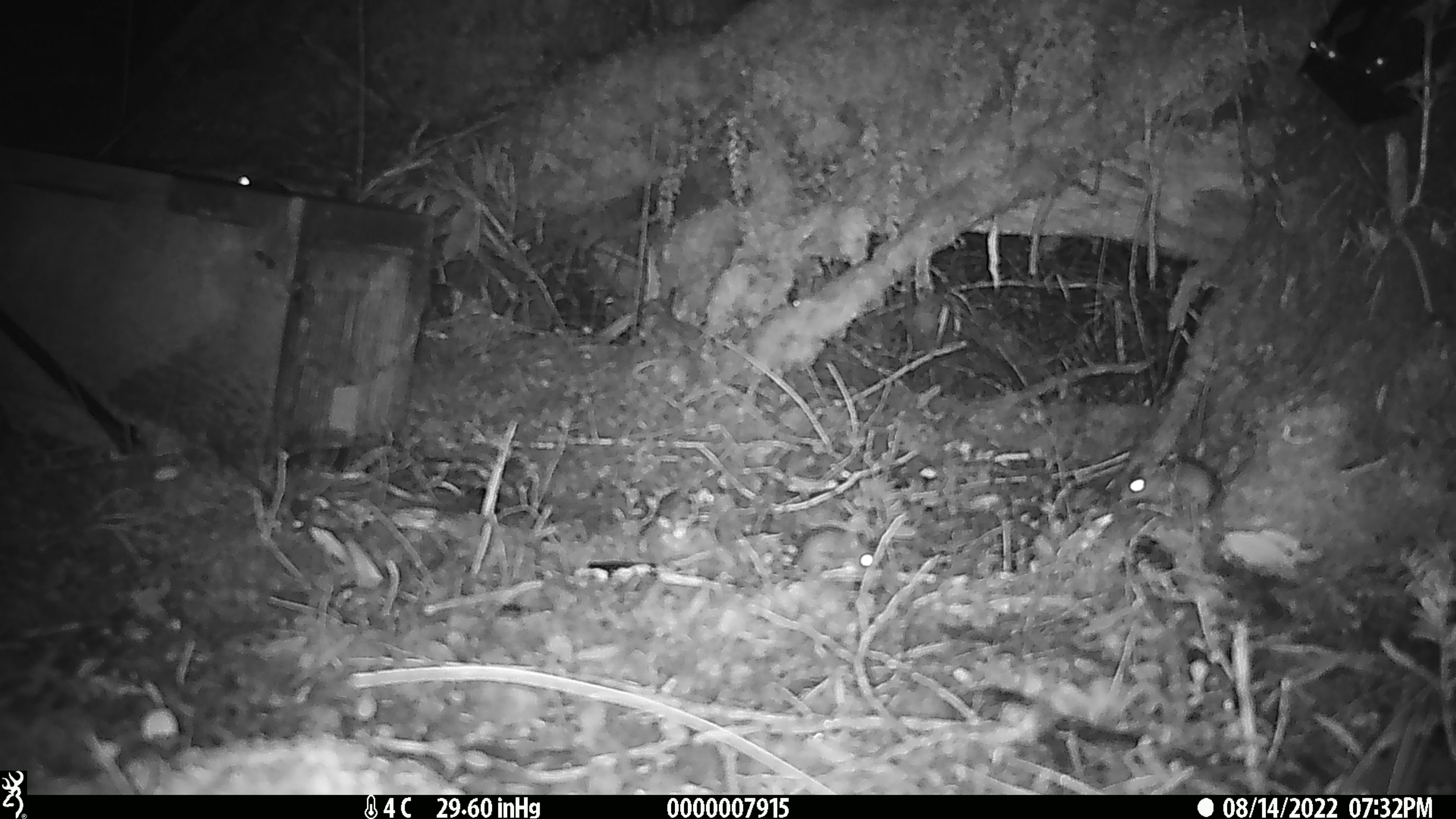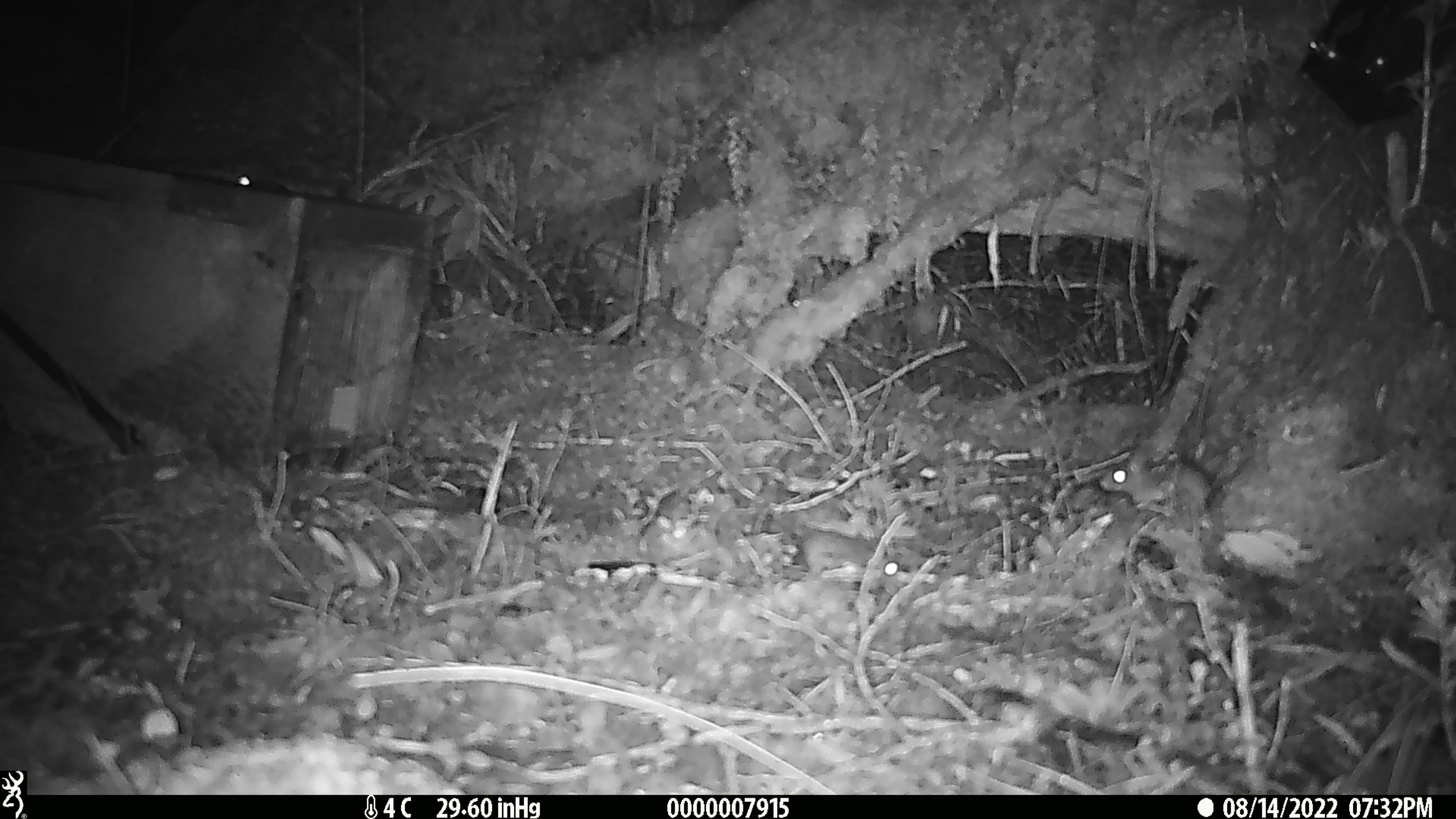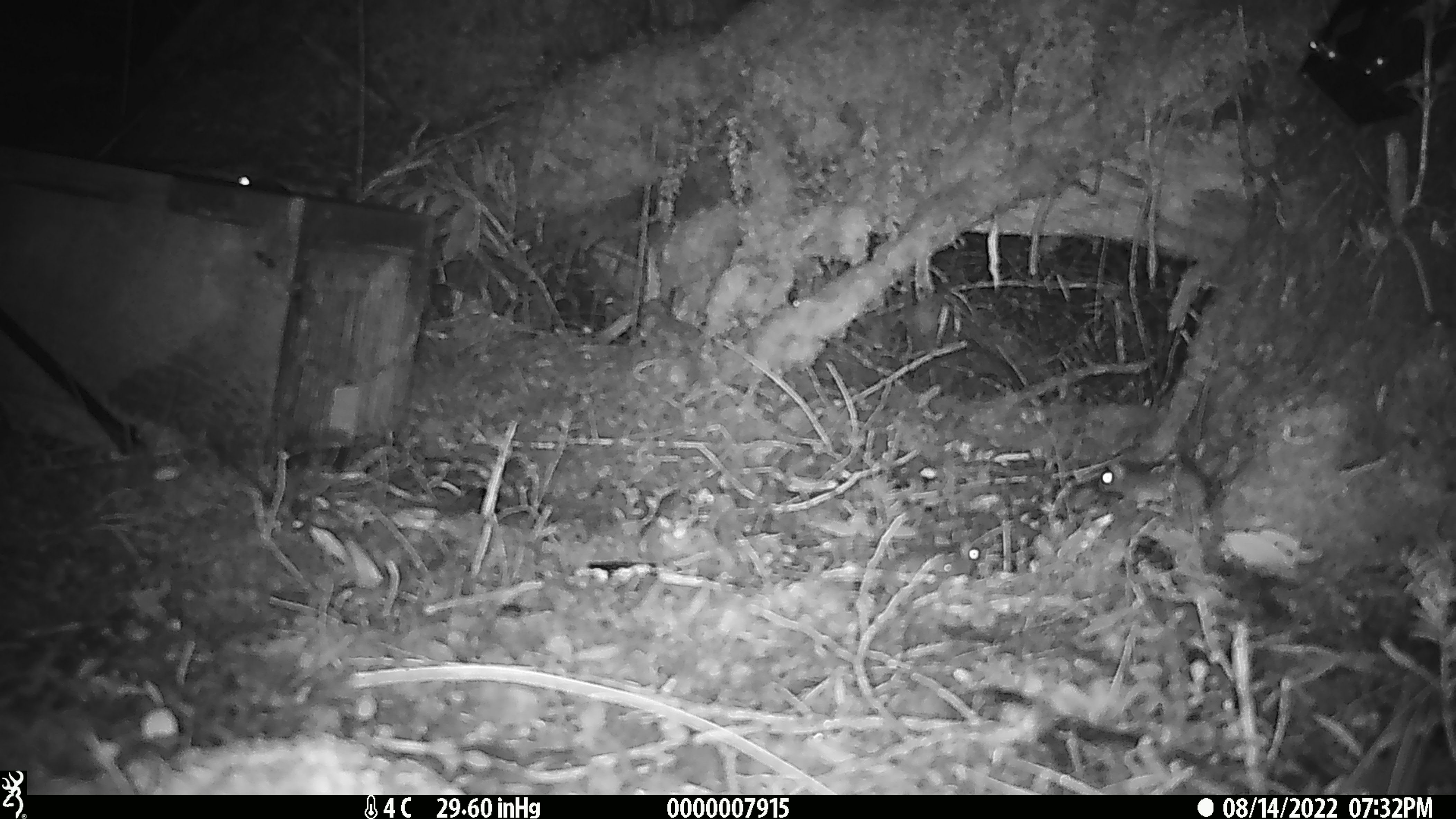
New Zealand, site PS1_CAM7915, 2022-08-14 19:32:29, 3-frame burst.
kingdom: Animalia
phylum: Chordata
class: Mammalia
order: Rodentia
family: Muridae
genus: Mus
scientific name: Mus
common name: mouse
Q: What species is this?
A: Mouse (Mus).